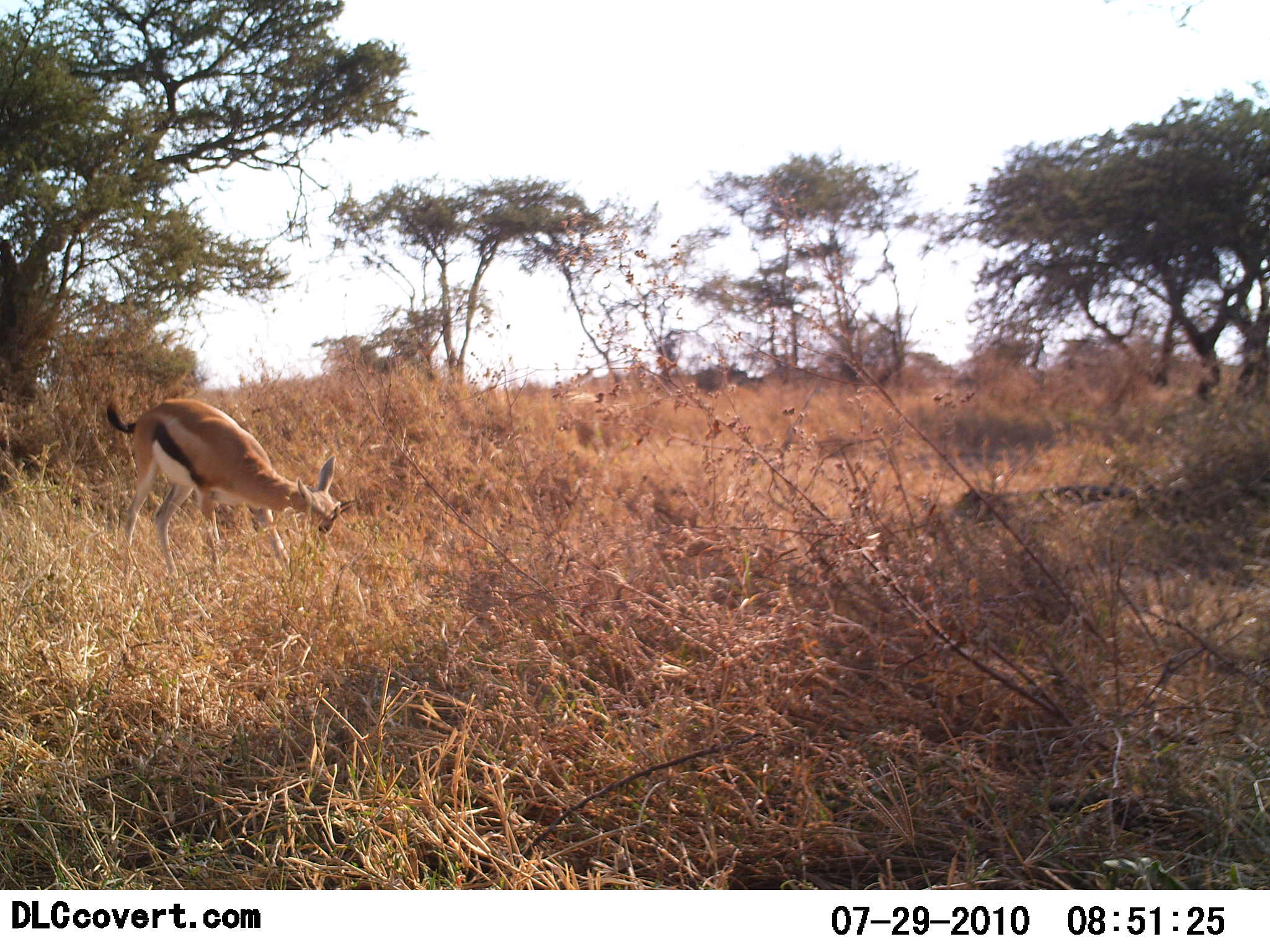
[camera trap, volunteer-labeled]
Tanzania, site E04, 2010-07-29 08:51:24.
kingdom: Animalia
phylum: Chordata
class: Mammalia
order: Artiodactyla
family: Bovidae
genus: Eudorcas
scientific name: Eudorcas thomsonii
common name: thomson's gazelle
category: gazellethomsons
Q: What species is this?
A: Gazellethomsons (thomson's gazelle) (Eudorcas thomsonii).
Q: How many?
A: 1.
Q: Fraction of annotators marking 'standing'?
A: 38%.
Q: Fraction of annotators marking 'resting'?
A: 0%.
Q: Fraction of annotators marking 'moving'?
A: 15%.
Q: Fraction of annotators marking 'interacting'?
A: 0%.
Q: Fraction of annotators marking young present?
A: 0%.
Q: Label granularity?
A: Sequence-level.